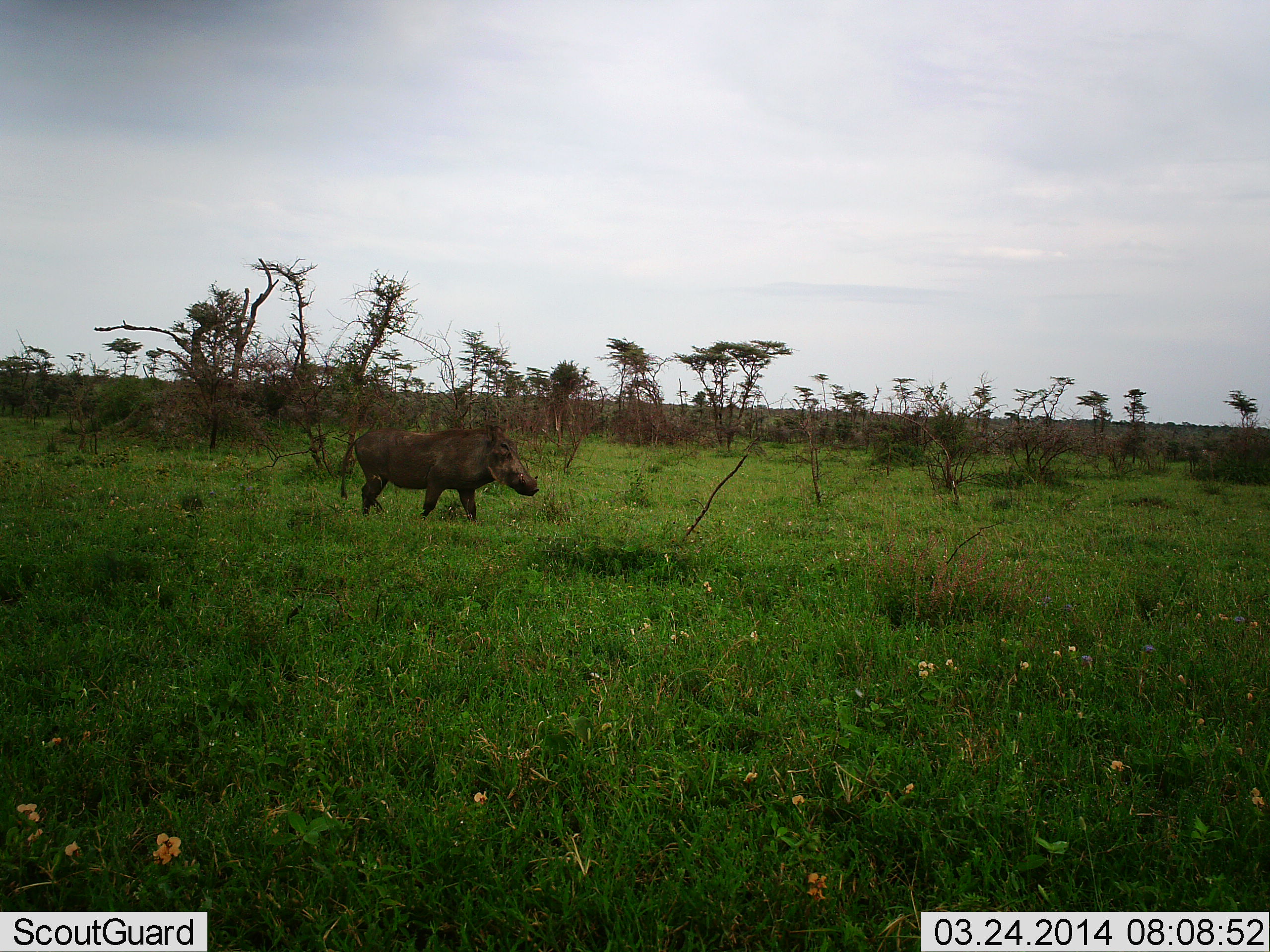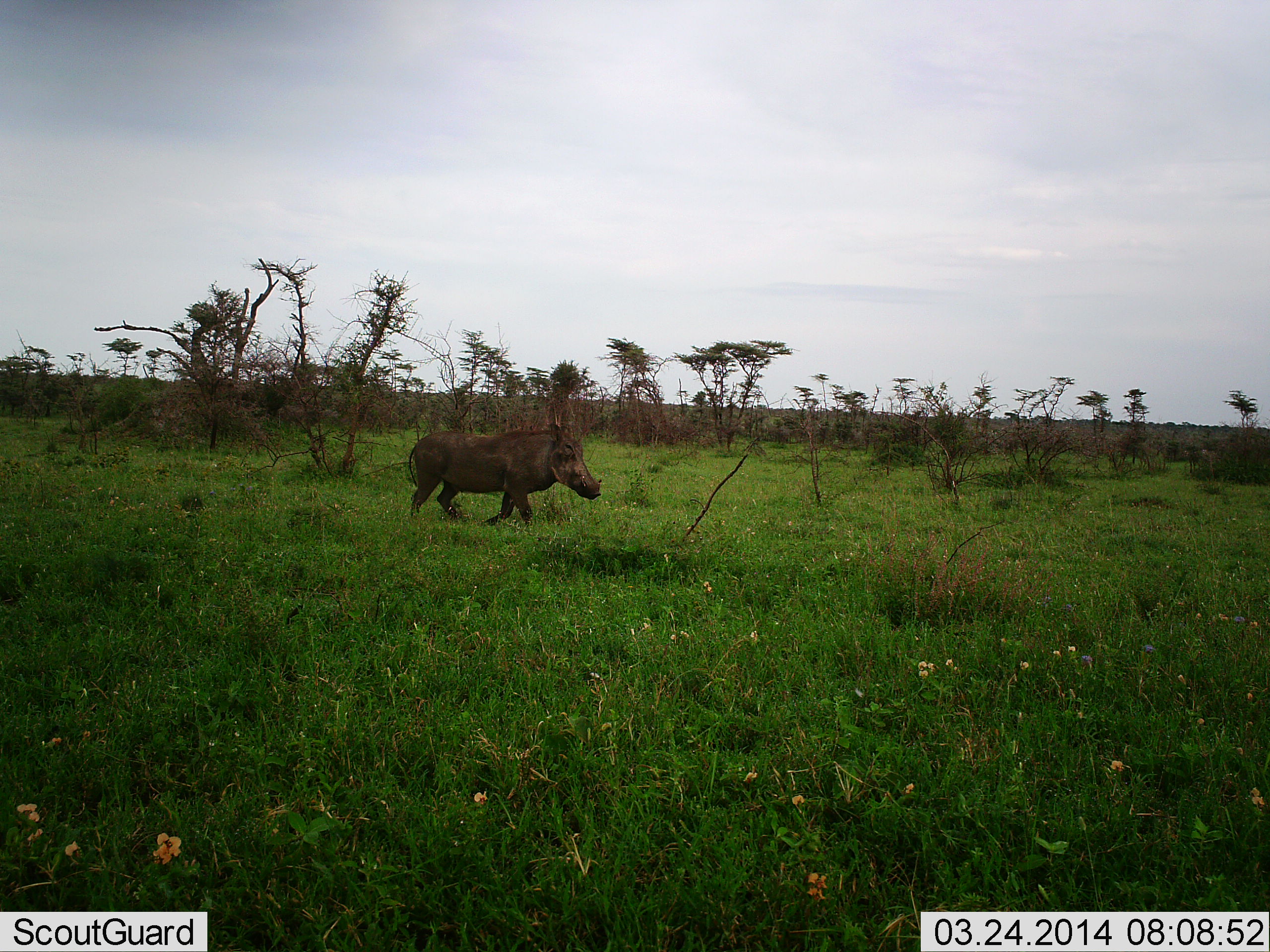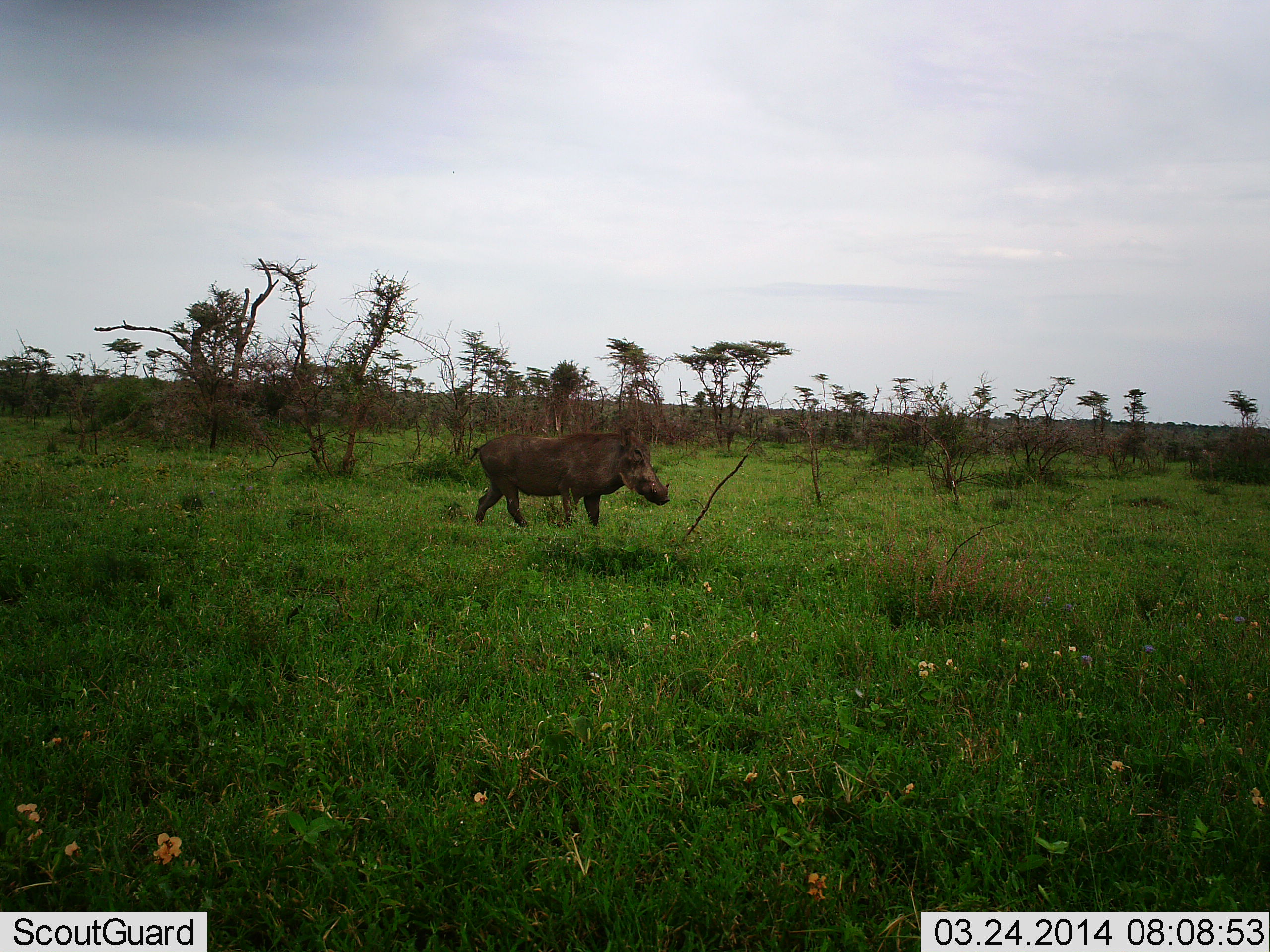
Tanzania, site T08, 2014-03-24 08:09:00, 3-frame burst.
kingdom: Animalia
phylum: Chordata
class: Mammalia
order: Artiodactyla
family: Suidae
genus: Phacochoerus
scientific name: Phacochoerus africanus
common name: warthog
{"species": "warthog (Phacochoerus africanus)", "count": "1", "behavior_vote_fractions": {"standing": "0%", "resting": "0%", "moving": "100%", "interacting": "0%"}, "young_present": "0%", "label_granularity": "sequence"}